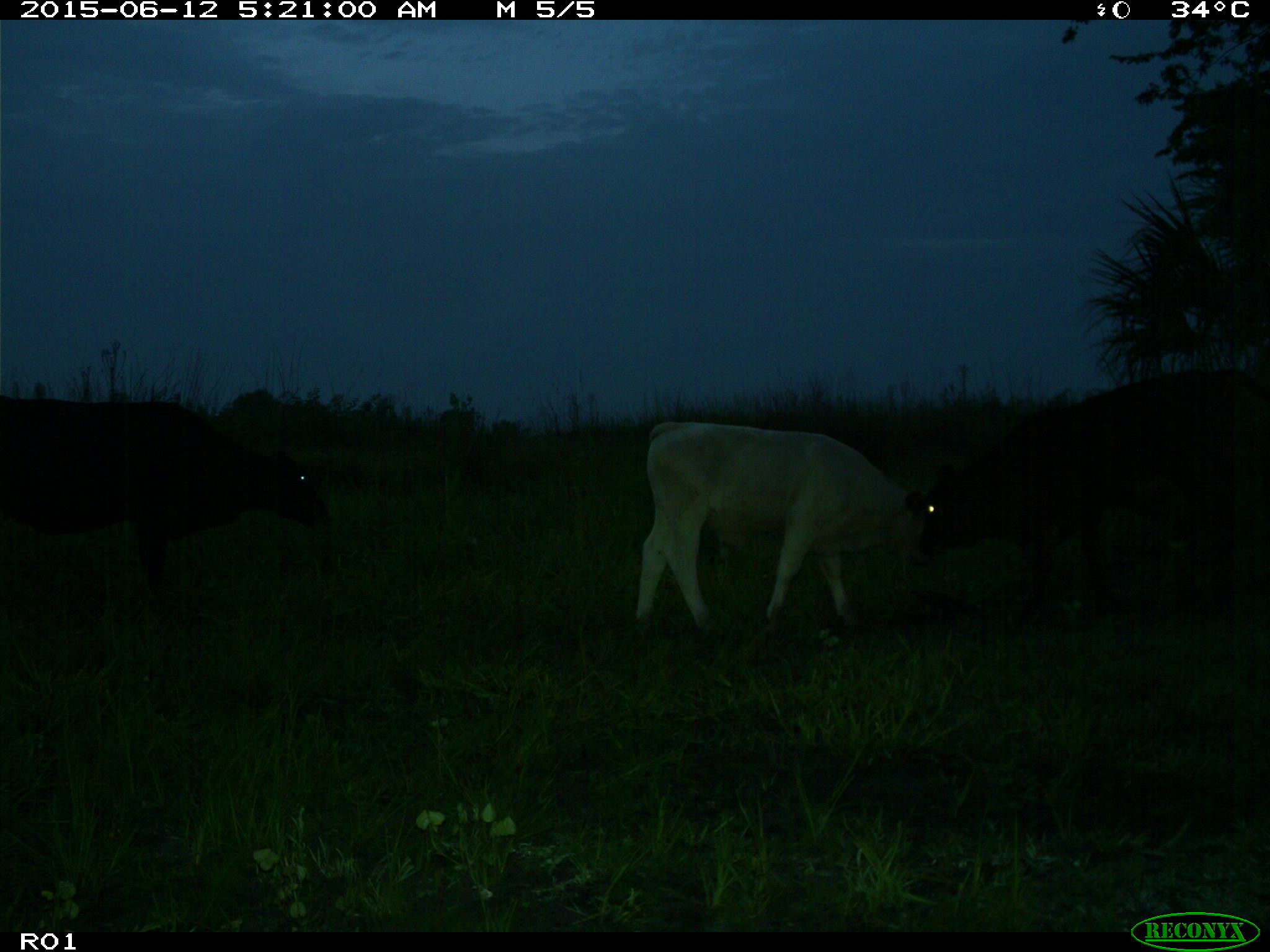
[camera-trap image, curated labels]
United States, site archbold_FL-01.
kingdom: Animalia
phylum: Chordata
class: Mammalia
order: Artiodactyla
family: Bovidae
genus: Bos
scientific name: Bos taurus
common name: domestic cow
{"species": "Bos taurus (domestic cow)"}